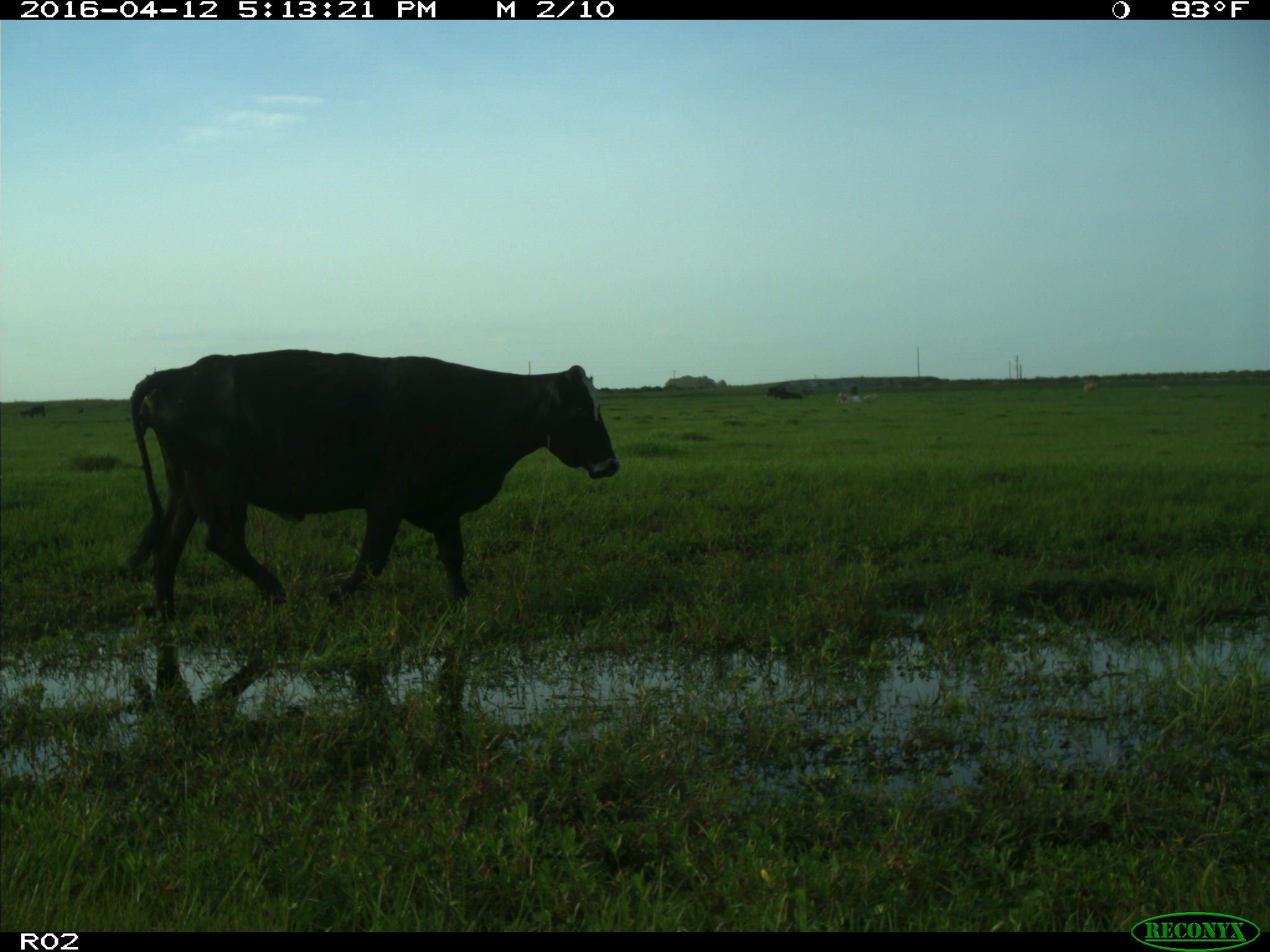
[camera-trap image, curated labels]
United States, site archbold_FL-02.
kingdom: Animalia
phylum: Chordata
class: Mammalia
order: Artiodactyla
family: Bovidae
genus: Bos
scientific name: Bos taurus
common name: domestic cow